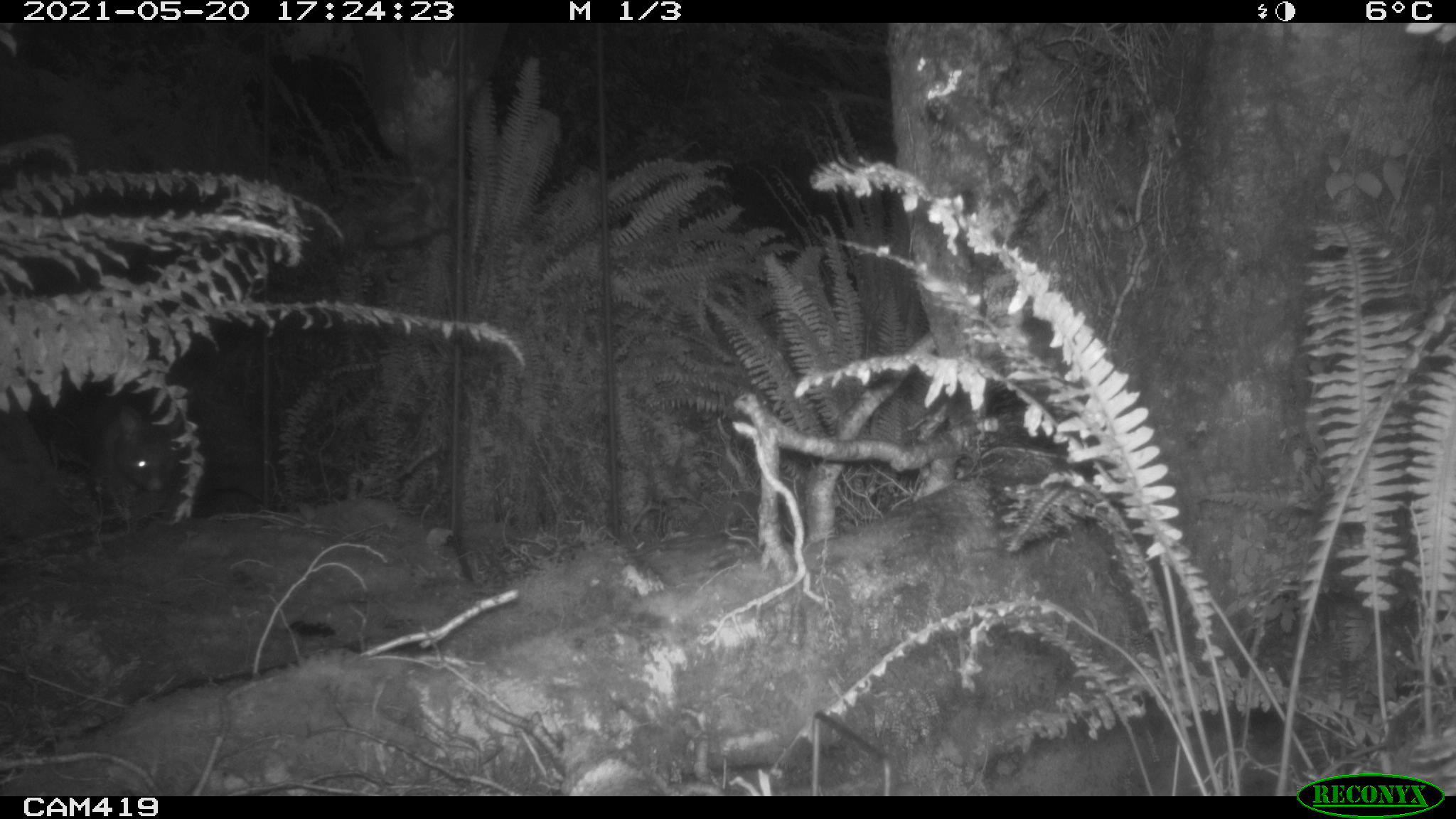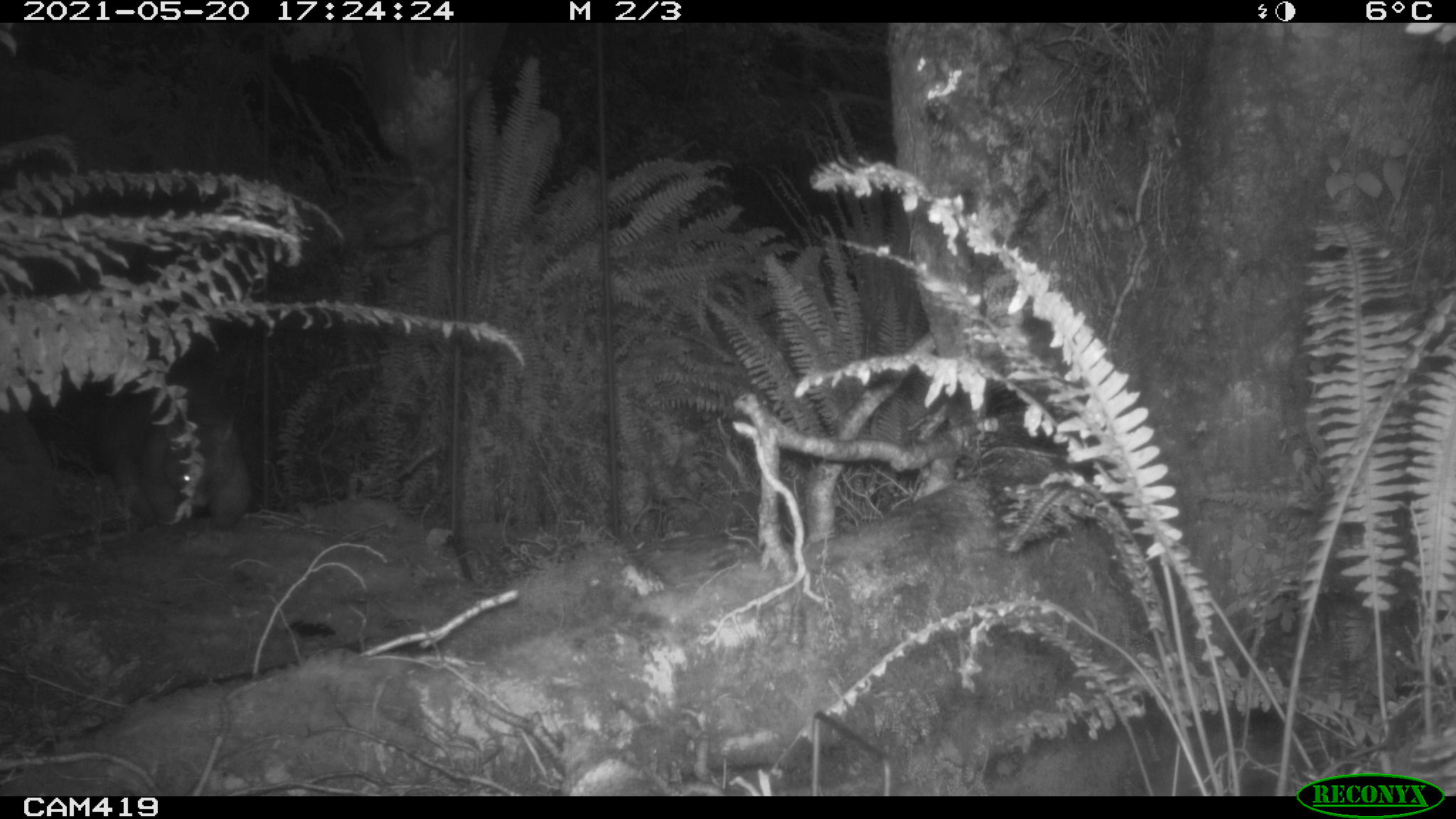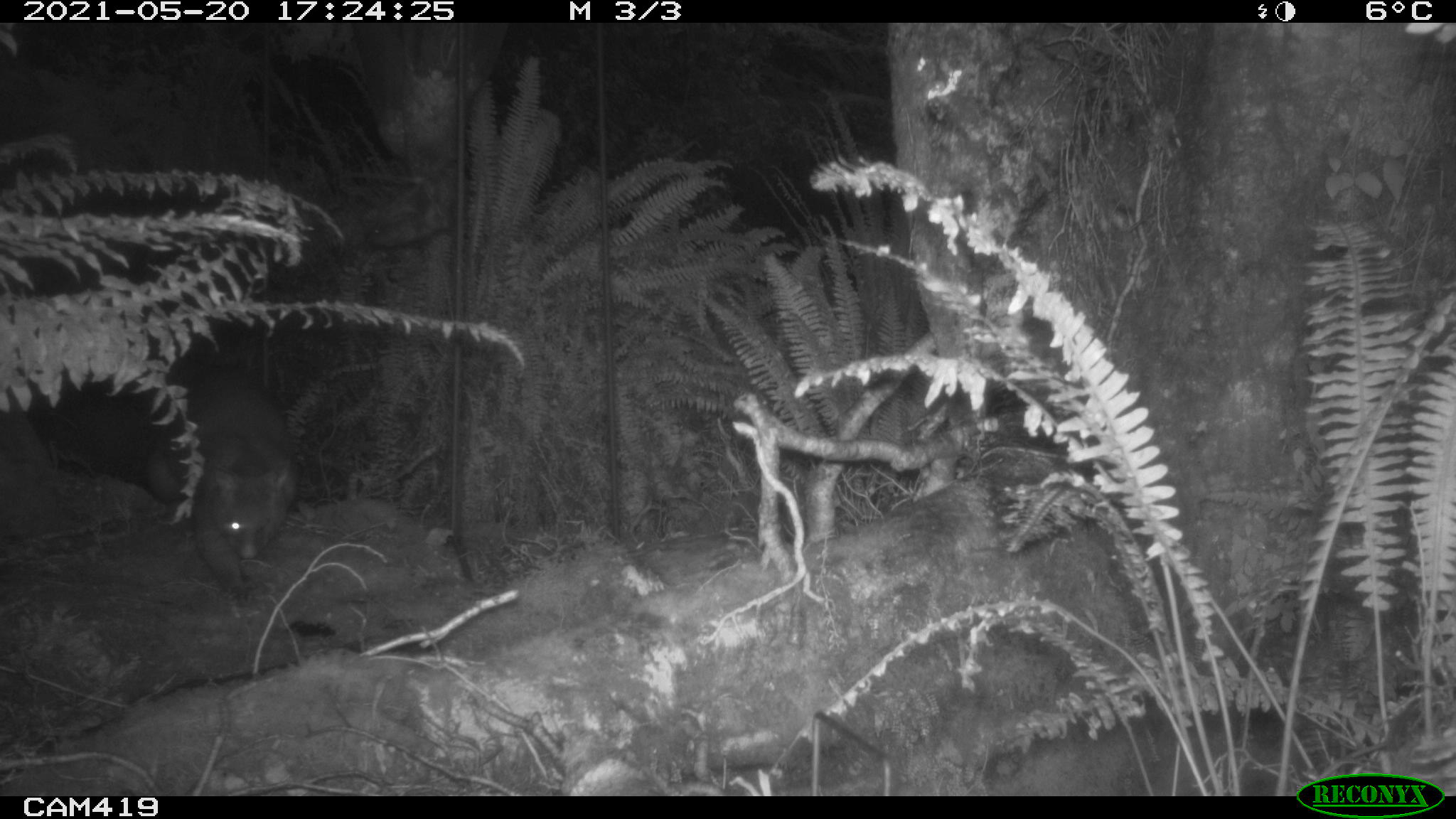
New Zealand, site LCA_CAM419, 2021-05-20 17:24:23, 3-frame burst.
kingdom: Animalia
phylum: Chordata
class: Mammalia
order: Diprotodontia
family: Phalangeridae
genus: Trichosurus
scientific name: Trichosurus vulpecula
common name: common brushtail possum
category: possum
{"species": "possum (common brushtail possum) (Trichosurus vulpecula)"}